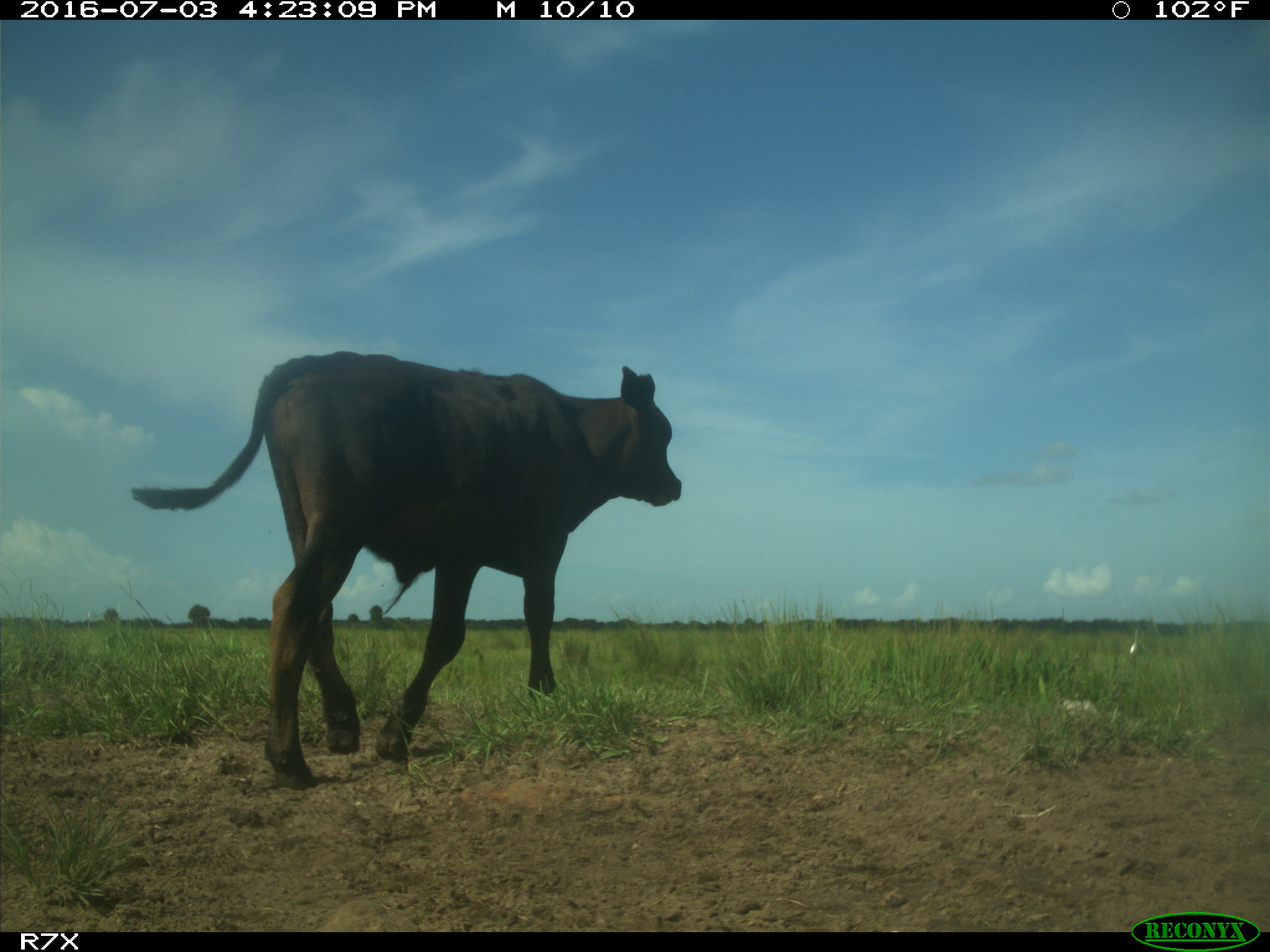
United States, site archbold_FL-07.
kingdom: Animalia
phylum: Chordata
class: Mammalia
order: Artiodactyla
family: Bovidae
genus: Bos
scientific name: Bos taurus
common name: domestic cow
Bos taurus (domestic cow).